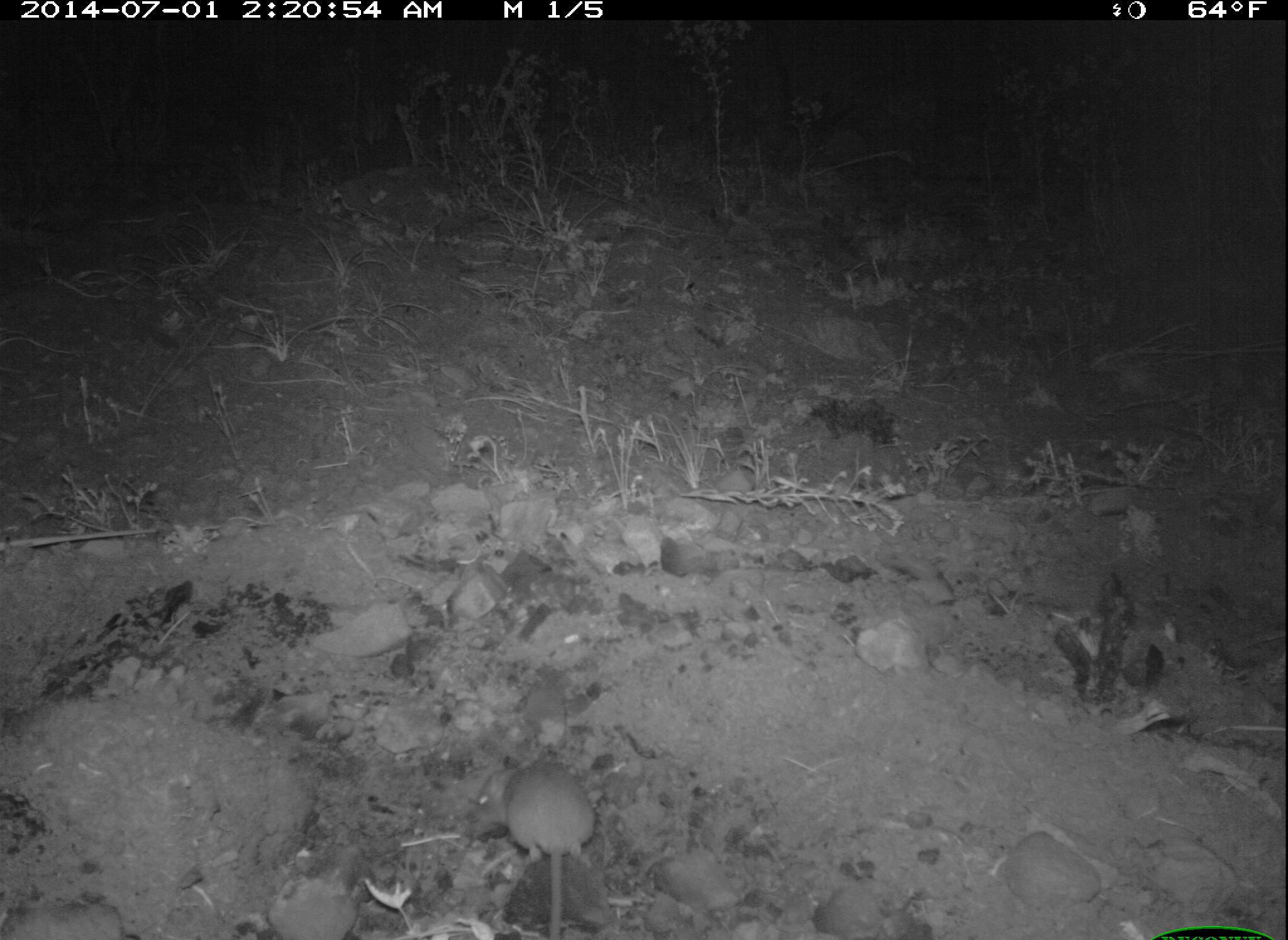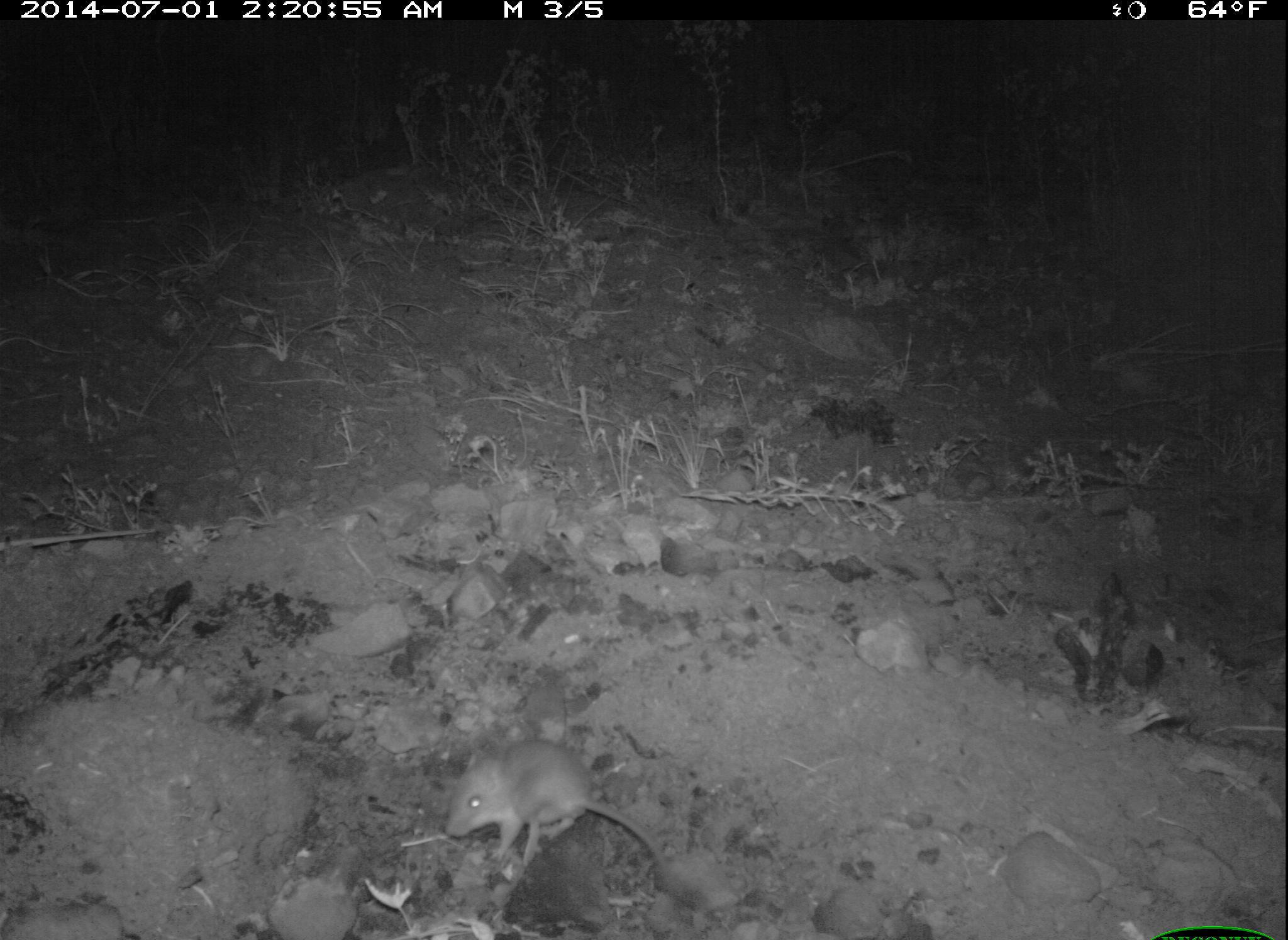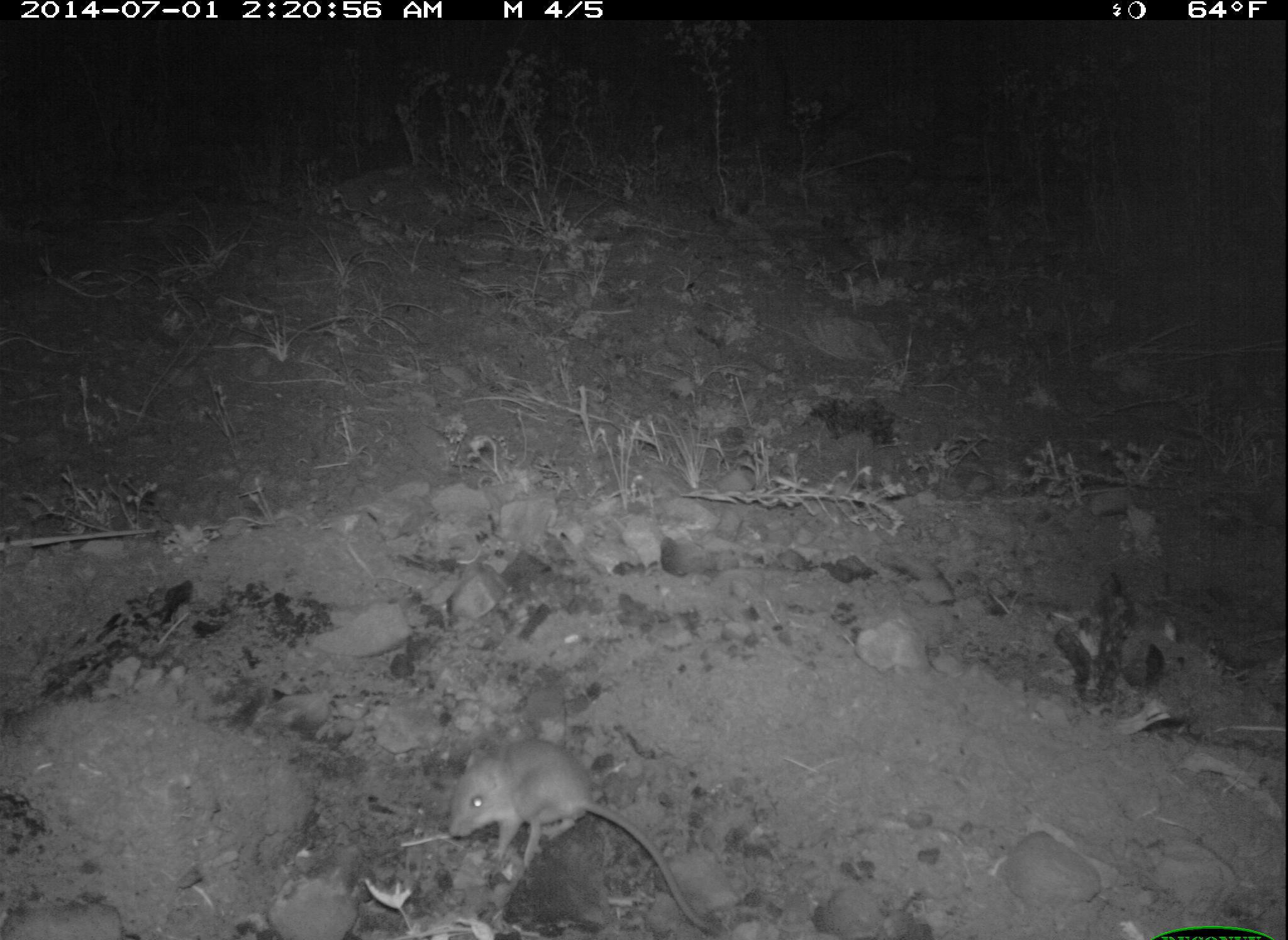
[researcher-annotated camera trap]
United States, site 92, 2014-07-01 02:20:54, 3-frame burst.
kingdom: Animalia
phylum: Chordata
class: Mammalia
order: Rodentia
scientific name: Rodentia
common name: rodent